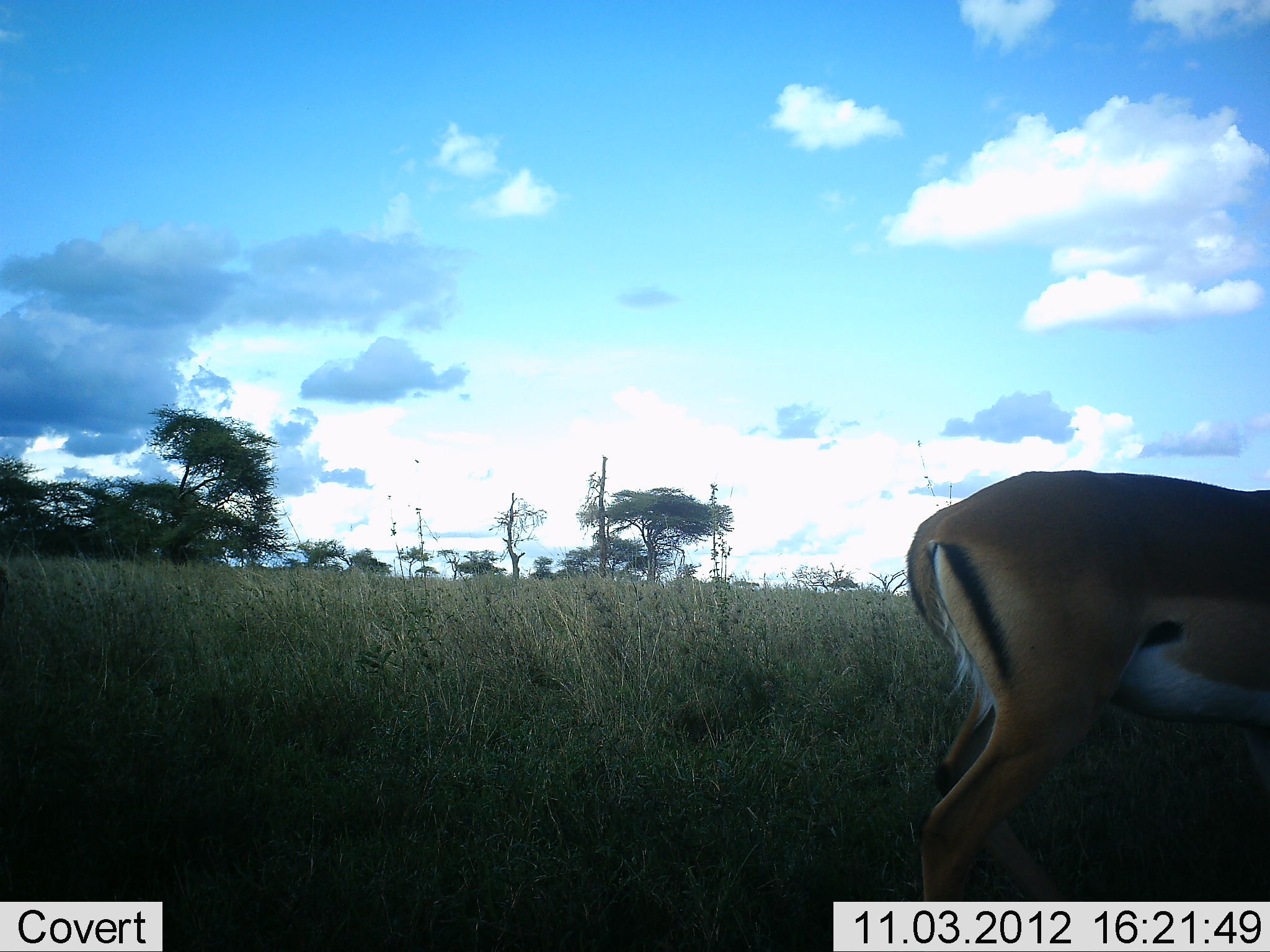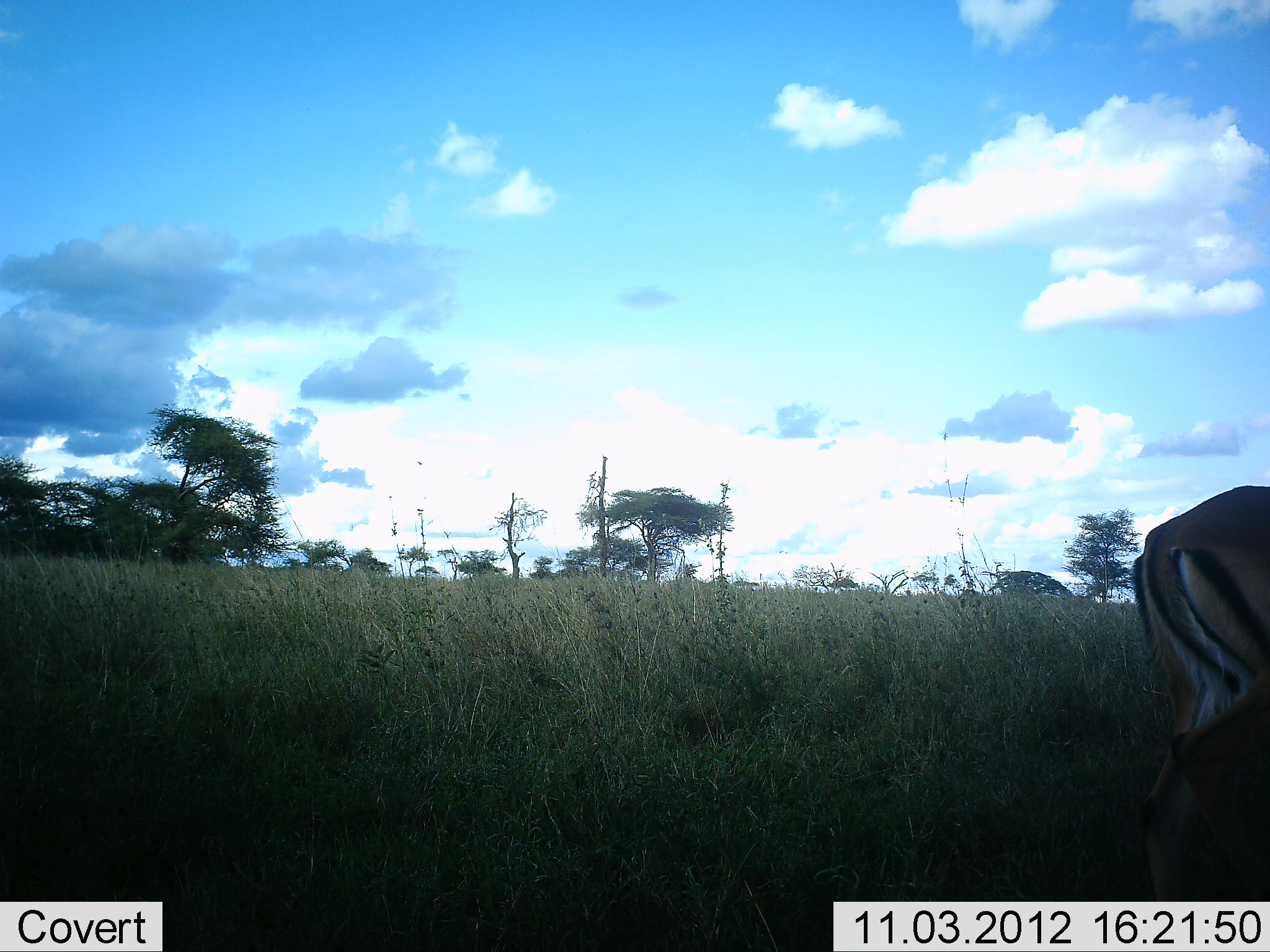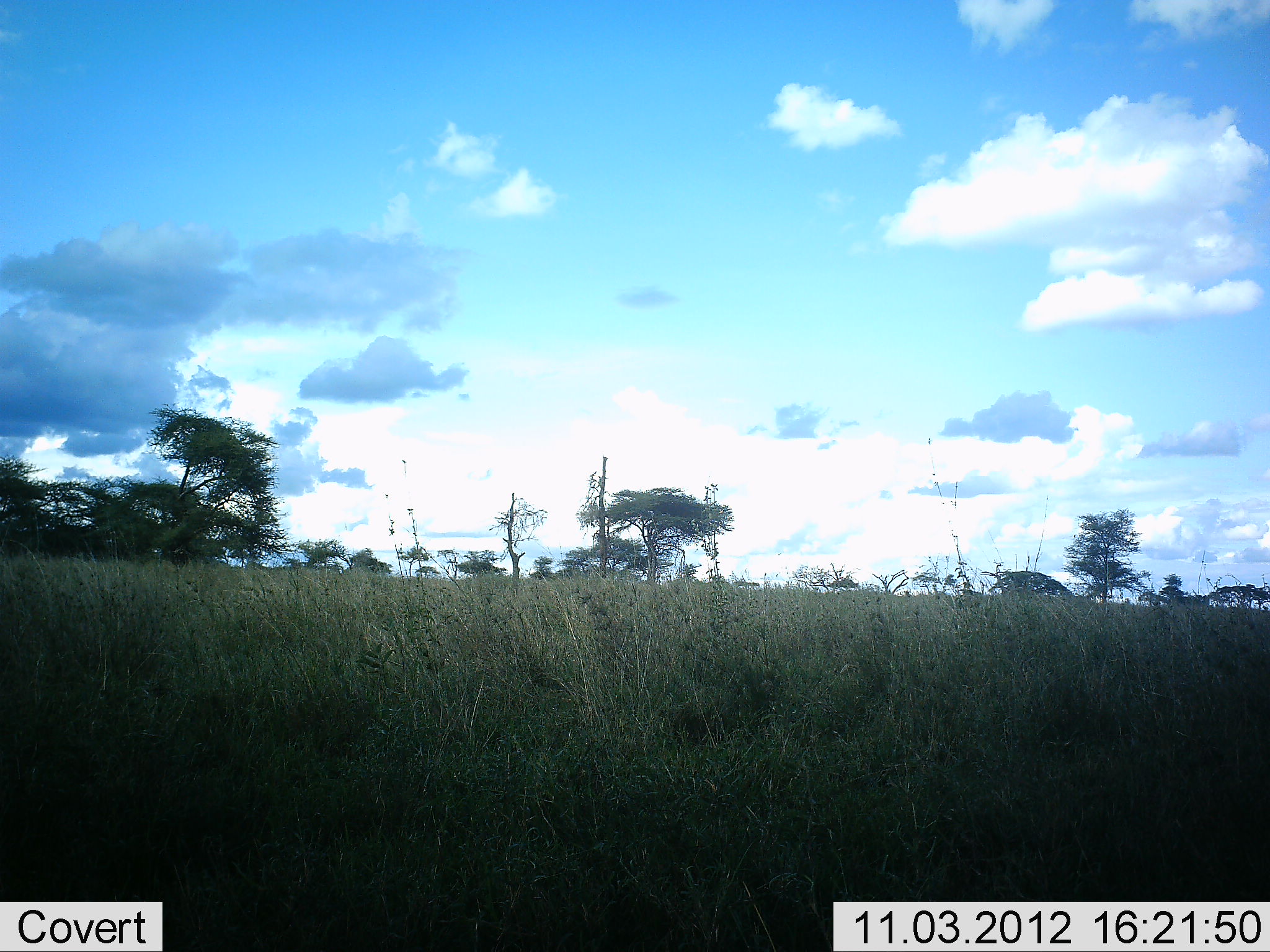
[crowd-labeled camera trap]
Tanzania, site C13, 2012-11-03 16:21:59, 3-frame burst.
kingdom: Animalia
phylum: Chordata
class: Mammalia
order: Artiodactyla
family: Bovidae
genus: Aepyceros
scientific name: Aepyceros melampus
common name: impala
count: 1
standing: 30%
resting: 0%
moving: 70%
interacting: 0%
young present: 0%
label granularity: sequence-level